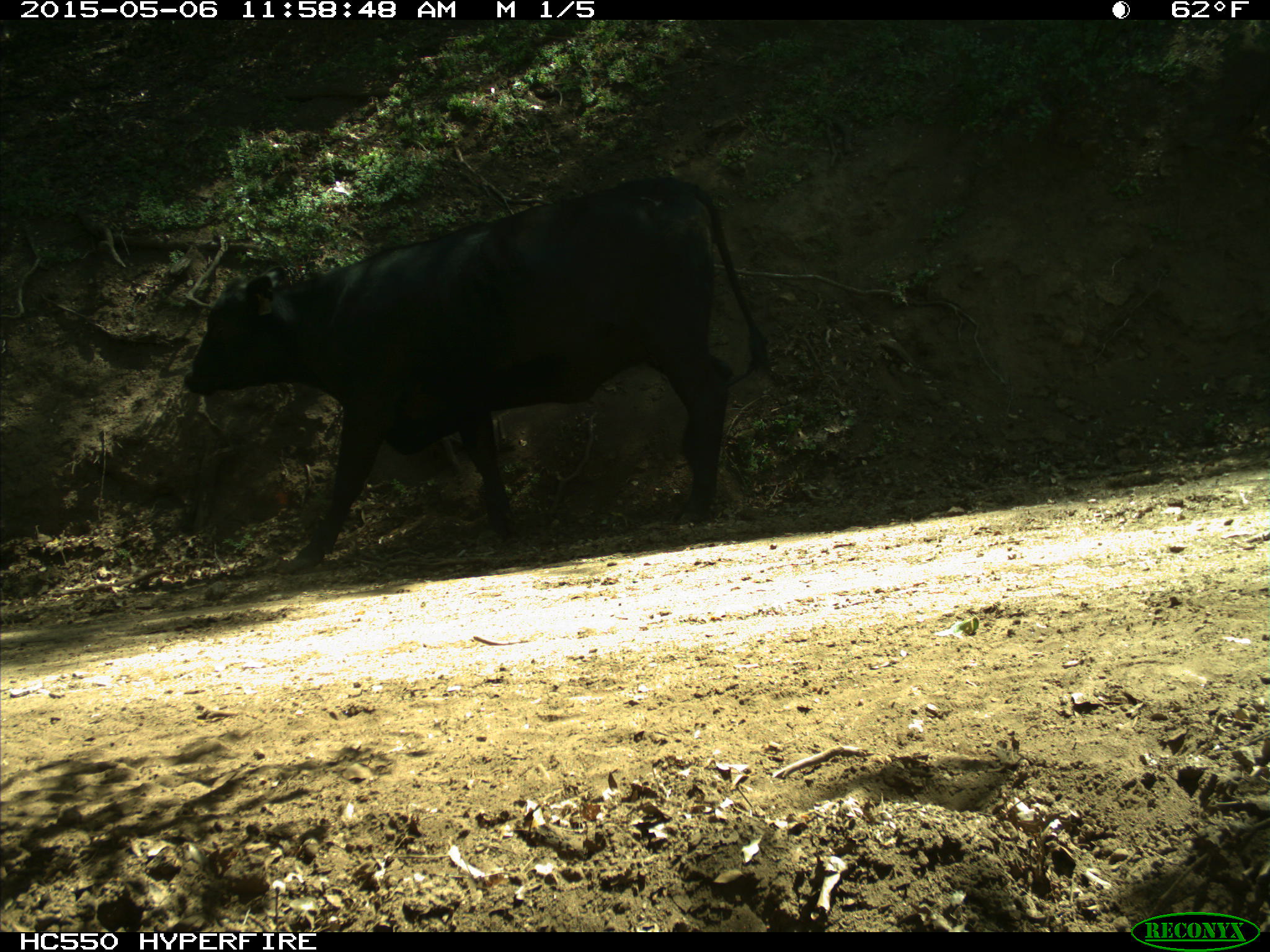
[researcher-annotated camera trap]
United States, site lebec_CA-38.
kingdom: Animalia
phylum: Chordata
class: Mammalia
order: Artiodactyla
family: Bovidae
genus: Bos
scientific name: Bos taurus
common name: domestic cow